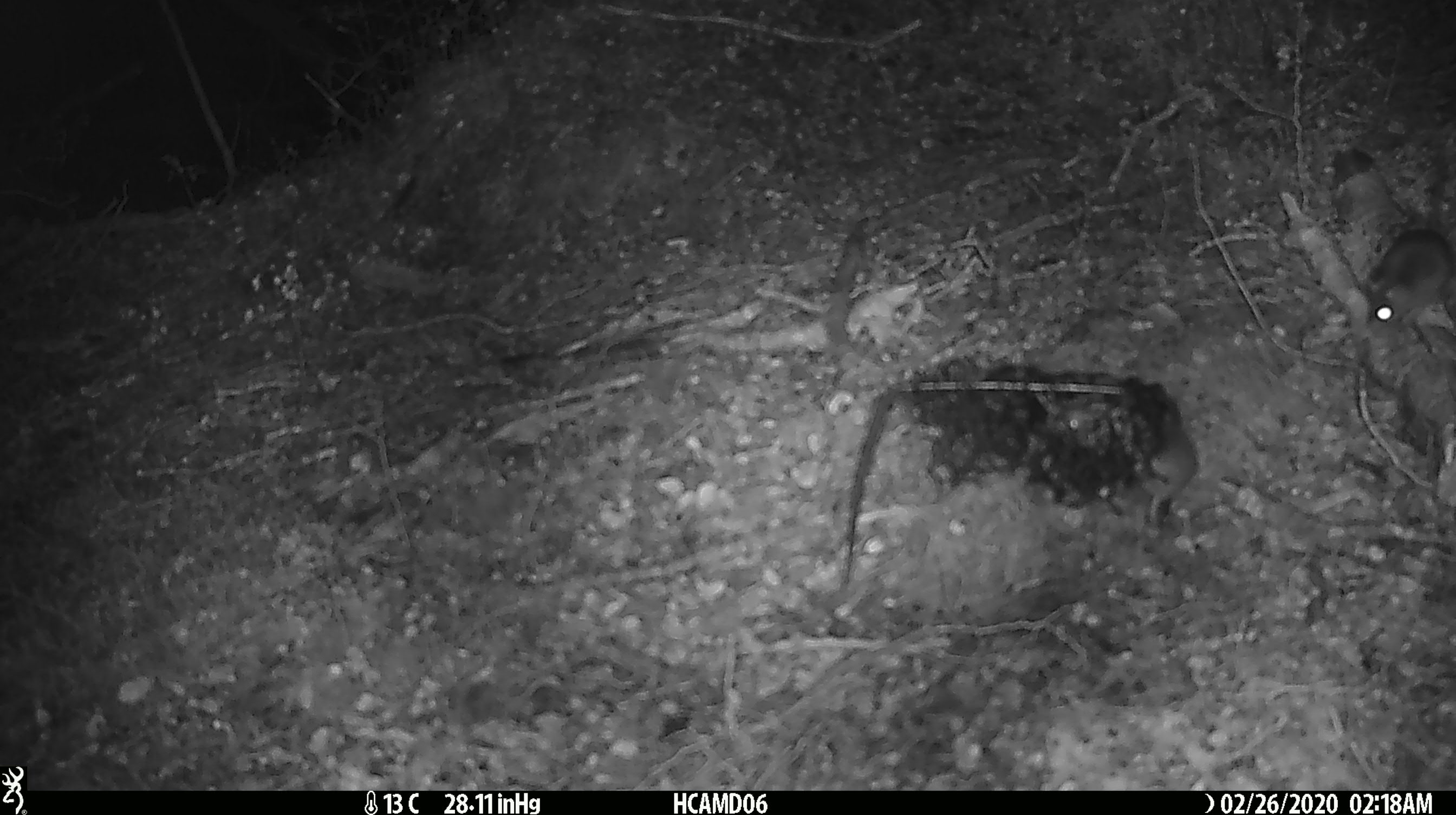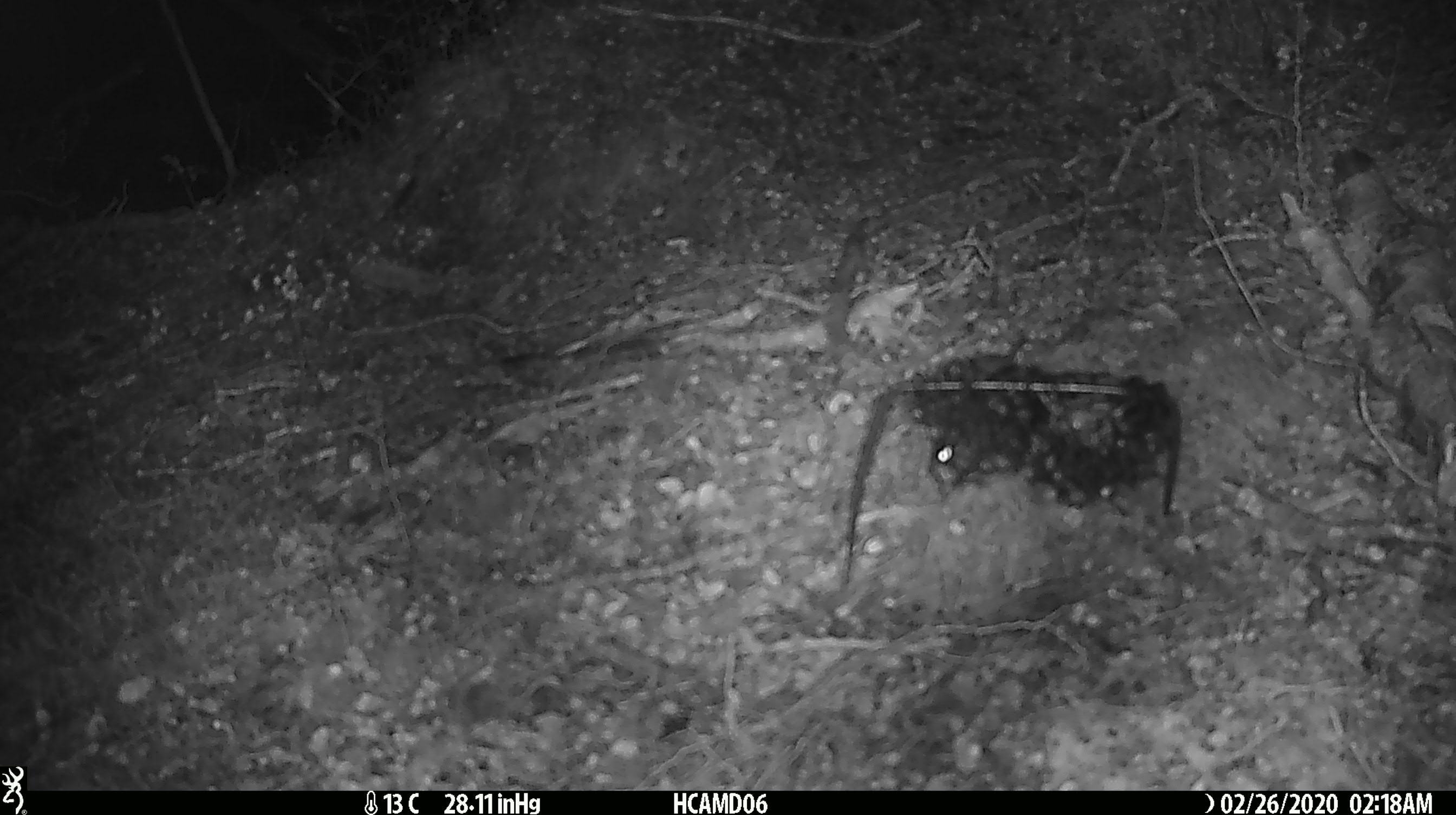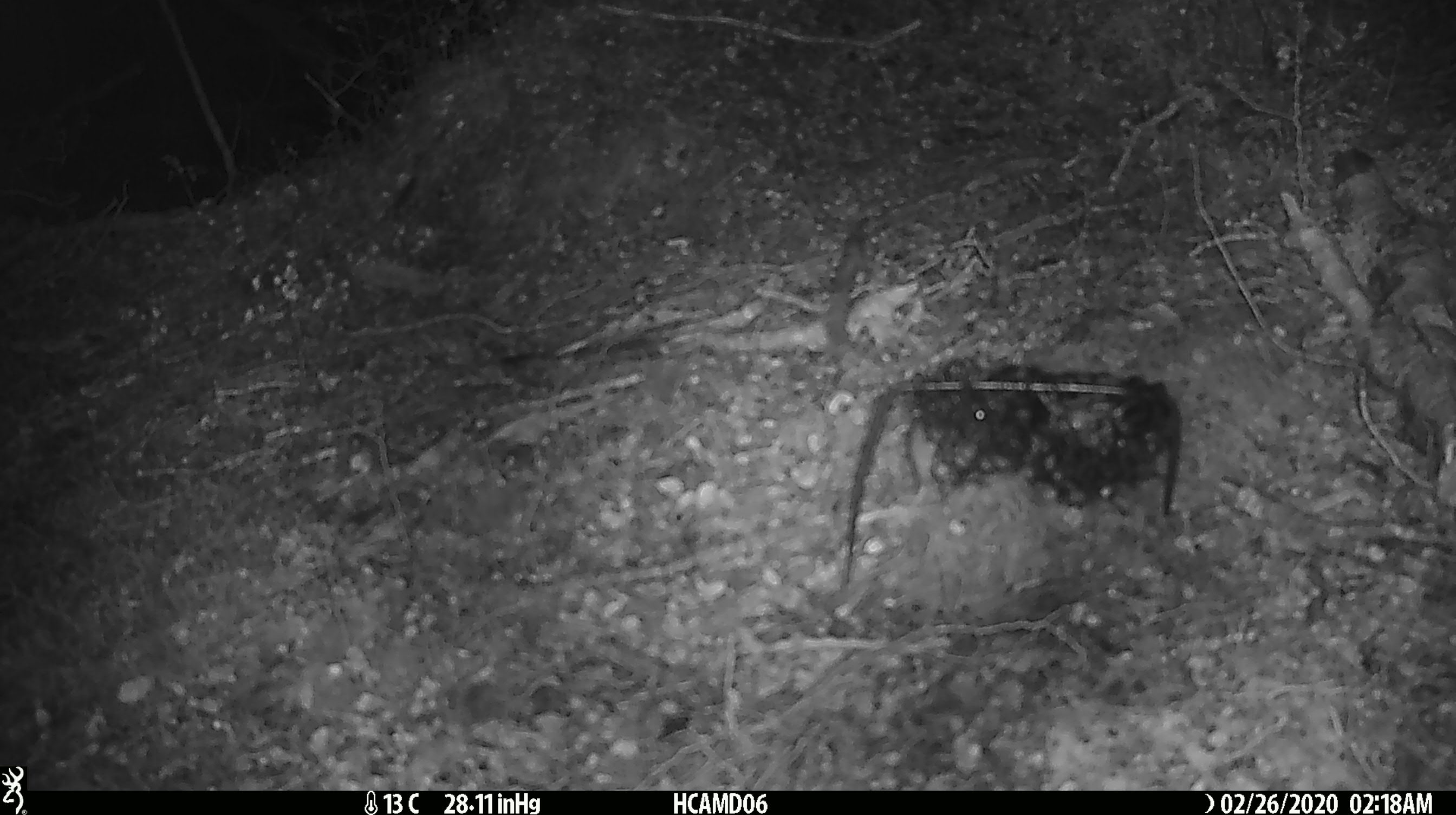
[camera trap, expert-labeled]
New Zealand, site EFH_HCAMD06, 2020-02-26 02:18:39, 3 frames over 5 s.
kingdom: Animalia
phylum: Chordata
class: Mammalia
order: Rodentia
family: Muridae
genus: Mus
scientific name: Mus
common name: mouse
Mouse (Mus).